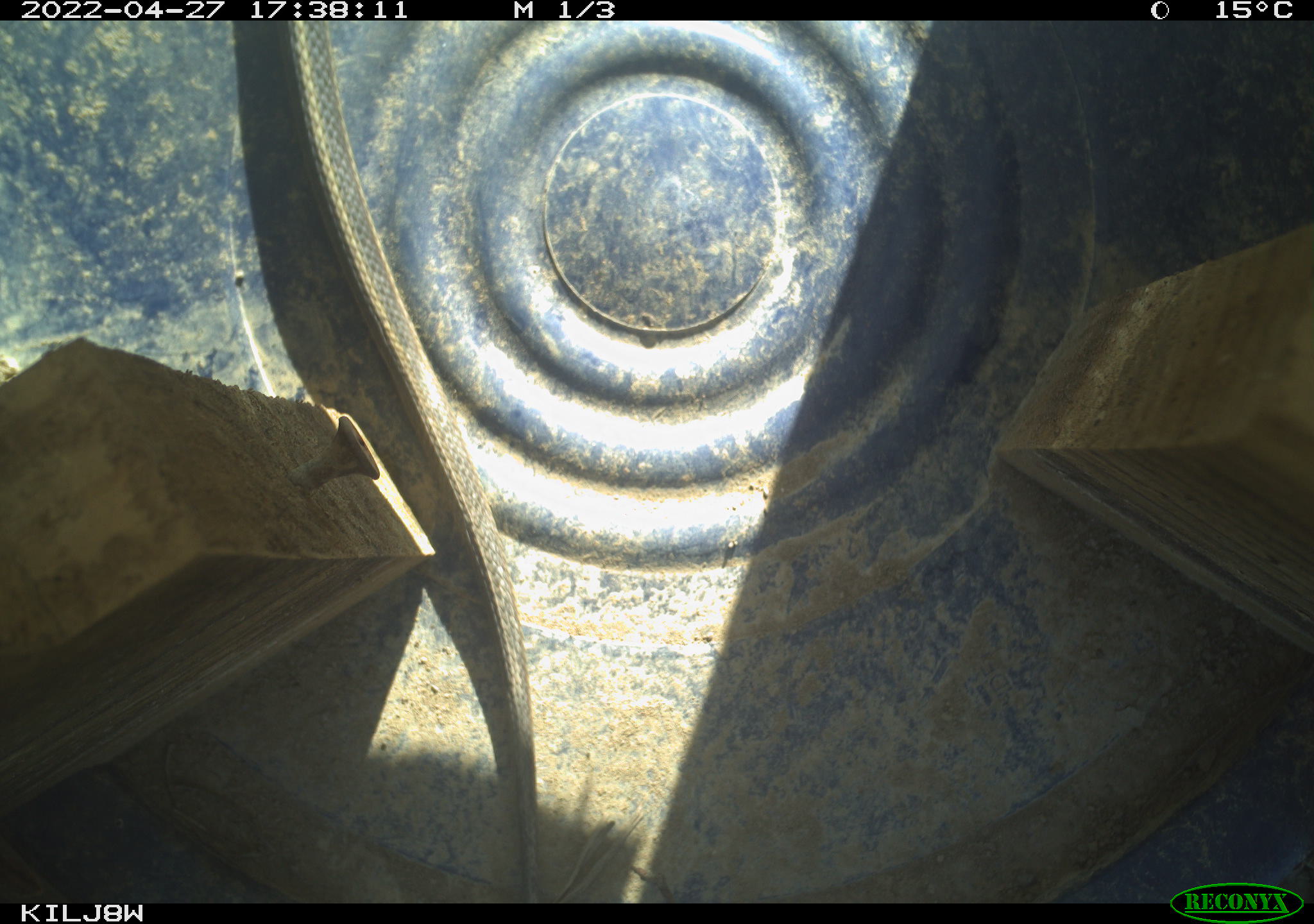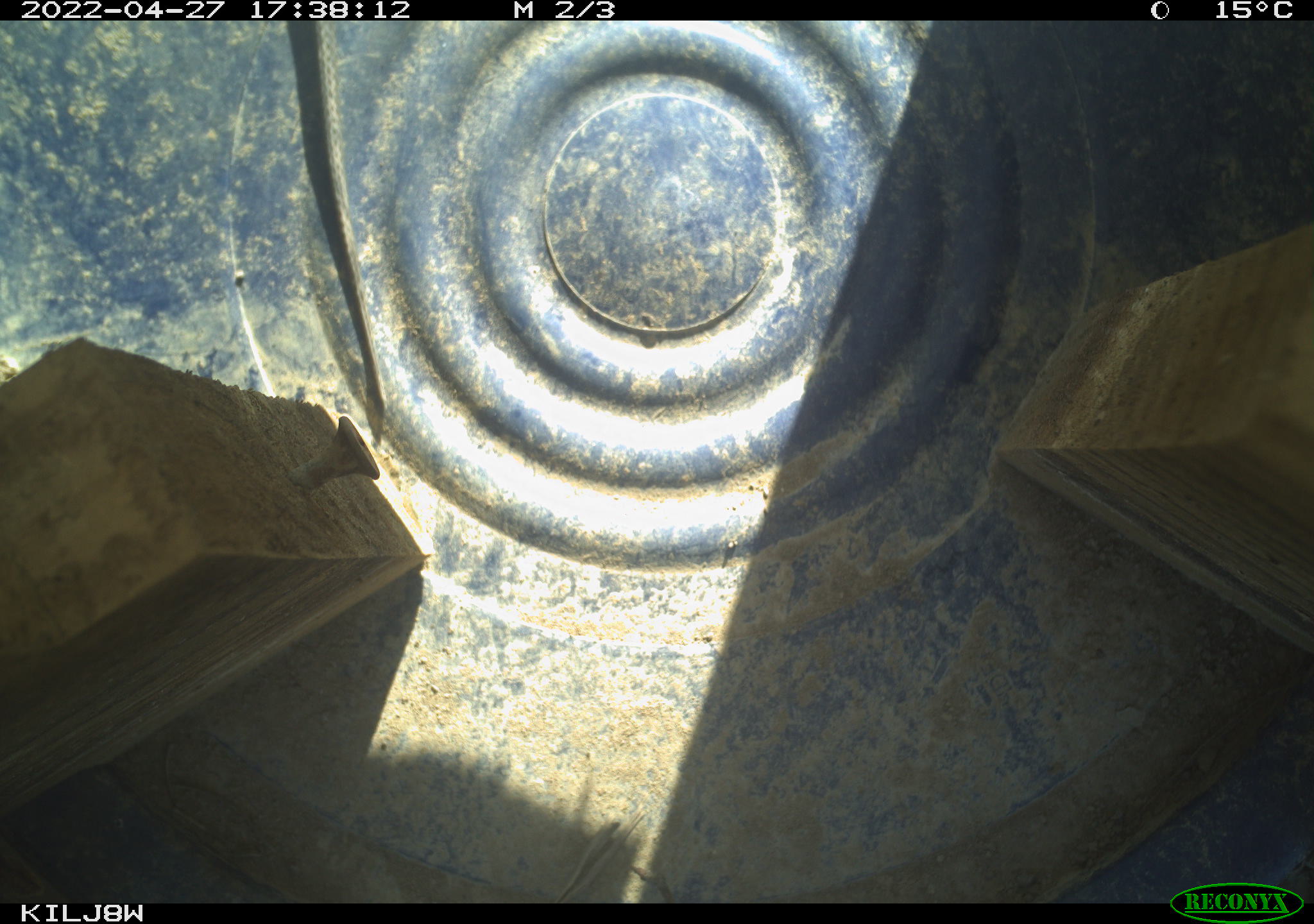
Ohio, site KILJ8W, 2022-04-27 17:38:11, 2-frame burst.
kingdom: Animalia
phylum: Chordata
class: Reptilia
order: Squamata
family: Colubridae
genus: Thamnophis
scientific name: Thamnophis sirtalis sirtalis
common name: eastern gartersnake